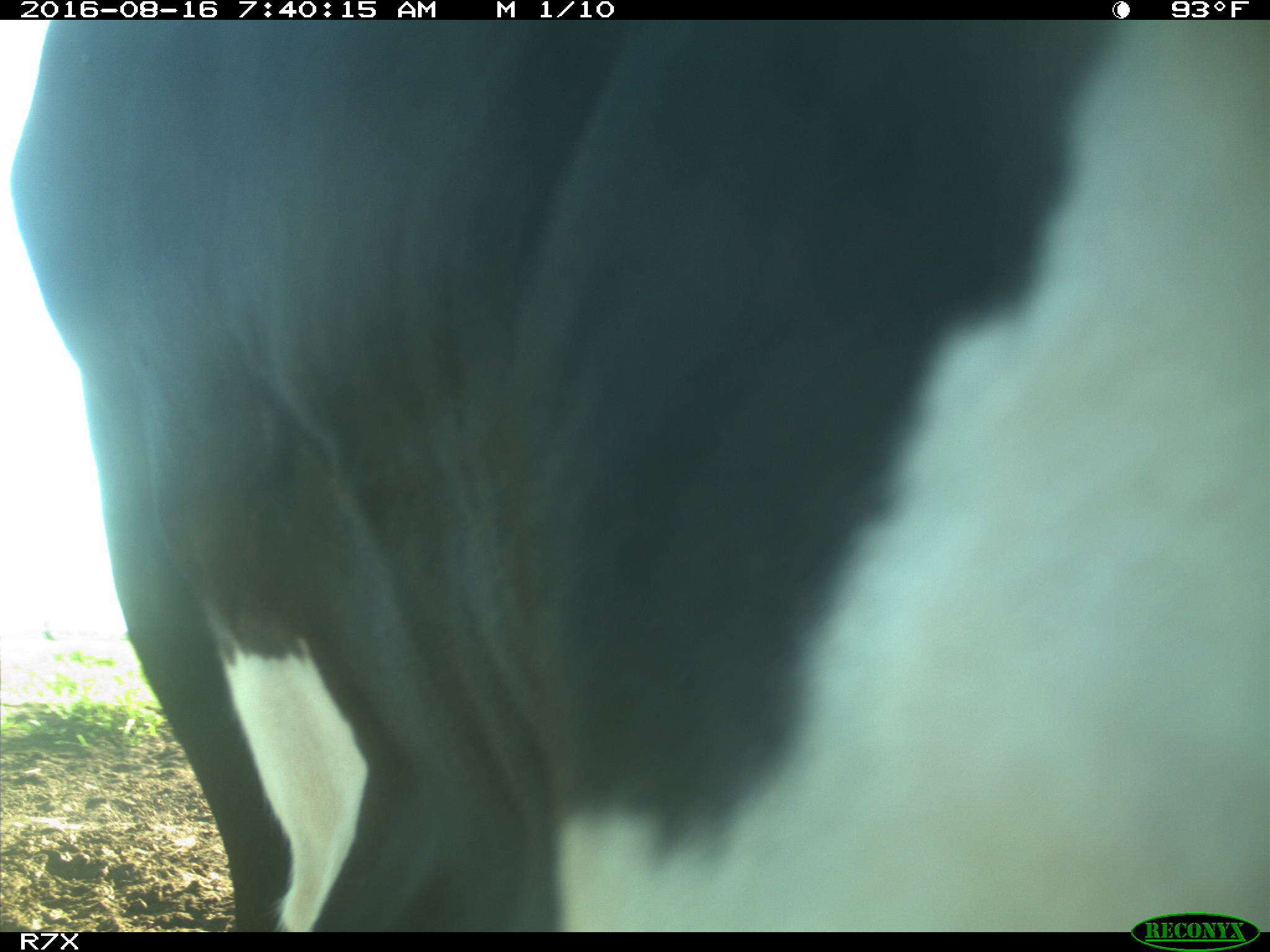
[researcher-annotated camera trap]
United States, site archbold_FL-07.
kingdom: Animalia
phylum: Chordata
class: Mammalia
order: Artiodactyla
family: Bovidae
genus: Bos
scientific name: Bos taurus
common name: domestic cow